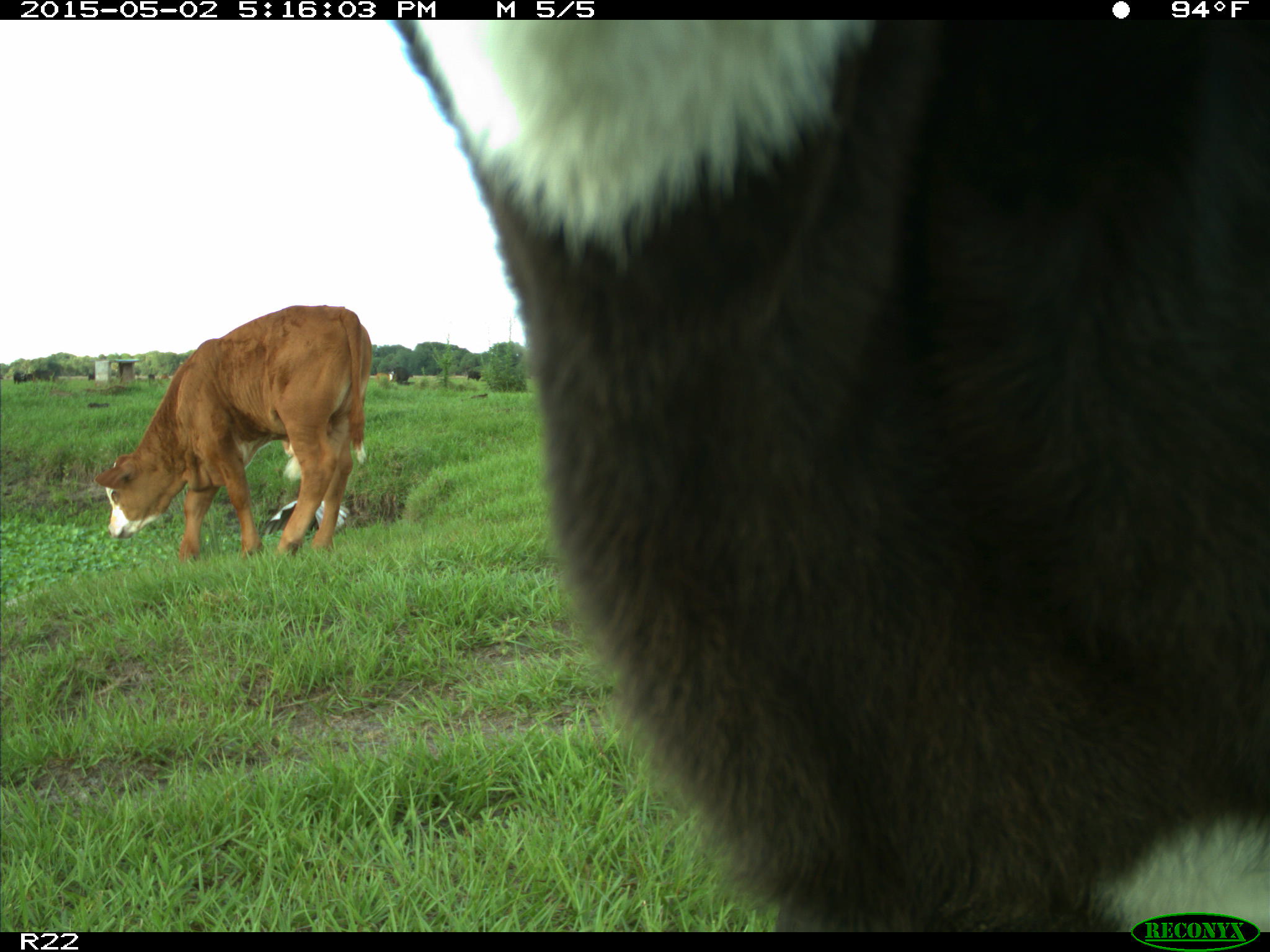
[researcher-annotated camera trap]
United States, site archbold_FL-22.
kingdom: Animalia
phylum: Chordata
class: Mammalia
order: Artiodactyla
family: Bovidae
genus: Bos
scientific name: Bos taurus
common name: domestic cow